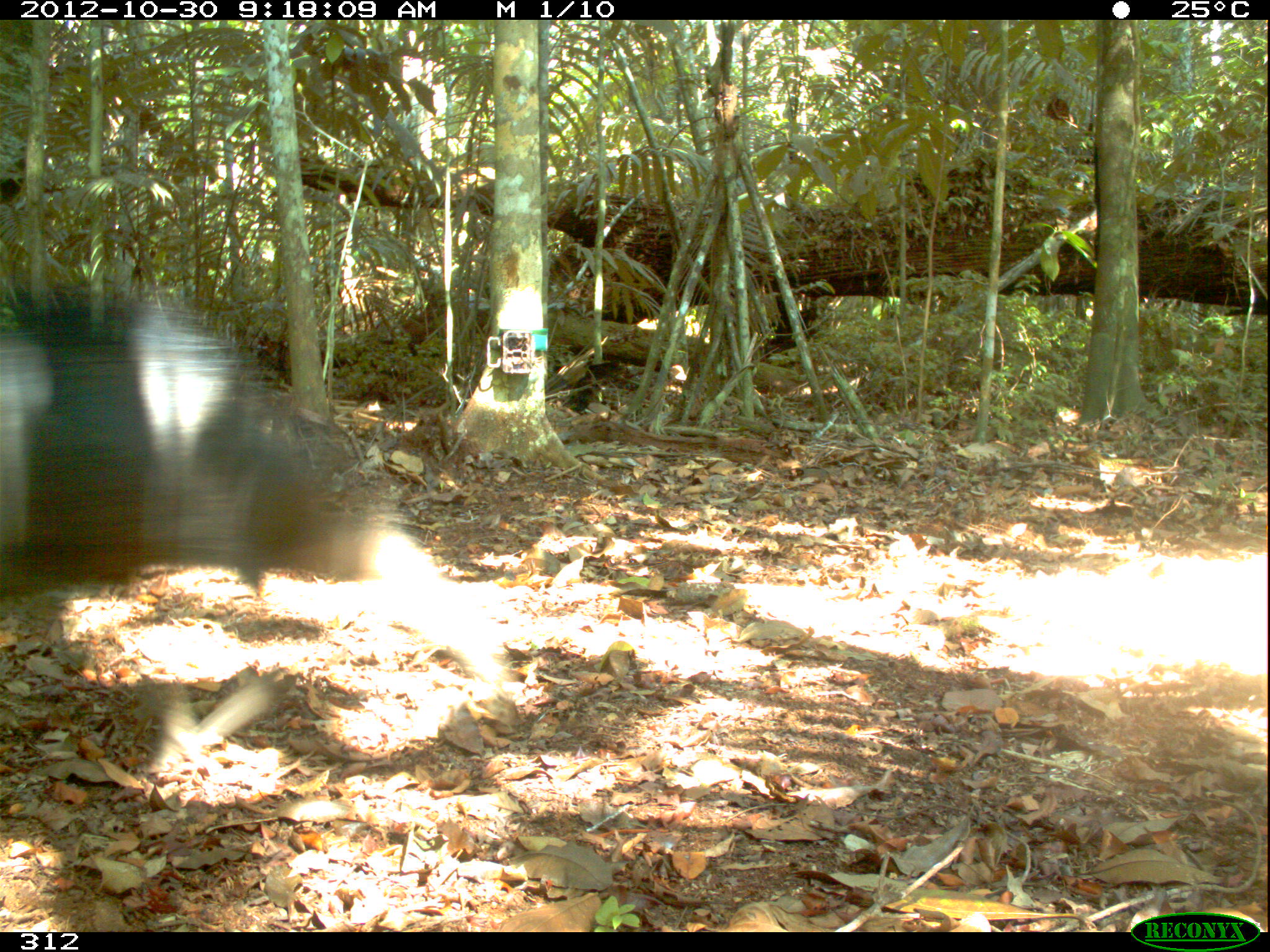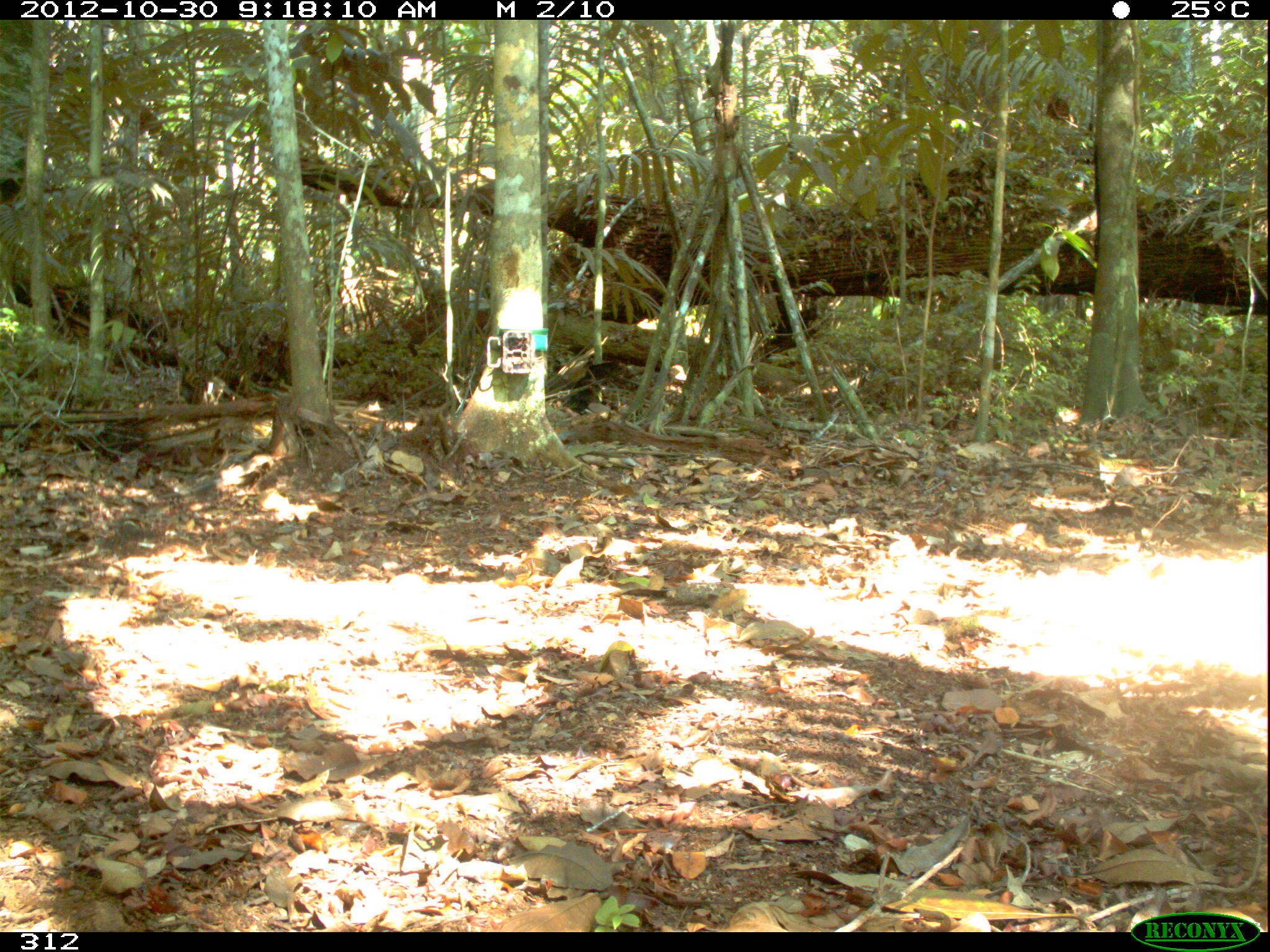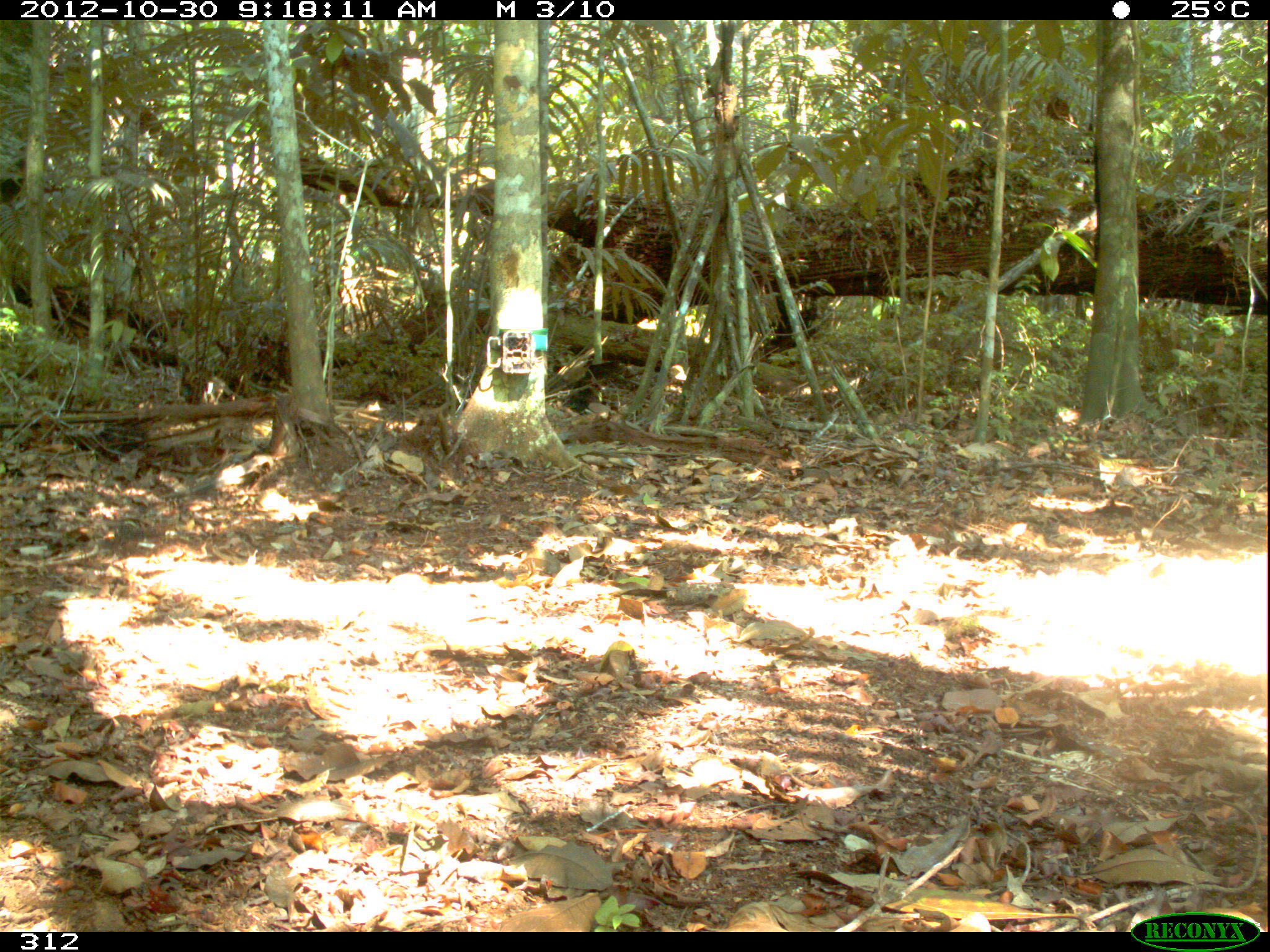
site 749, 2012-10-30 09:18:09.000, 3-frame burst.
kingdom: Animalia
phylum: Chordata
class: Mammalia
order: Artiodactyla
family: Tayassuidae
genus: Tayassu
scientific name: Tayassu pecari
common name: white-lipped peccary